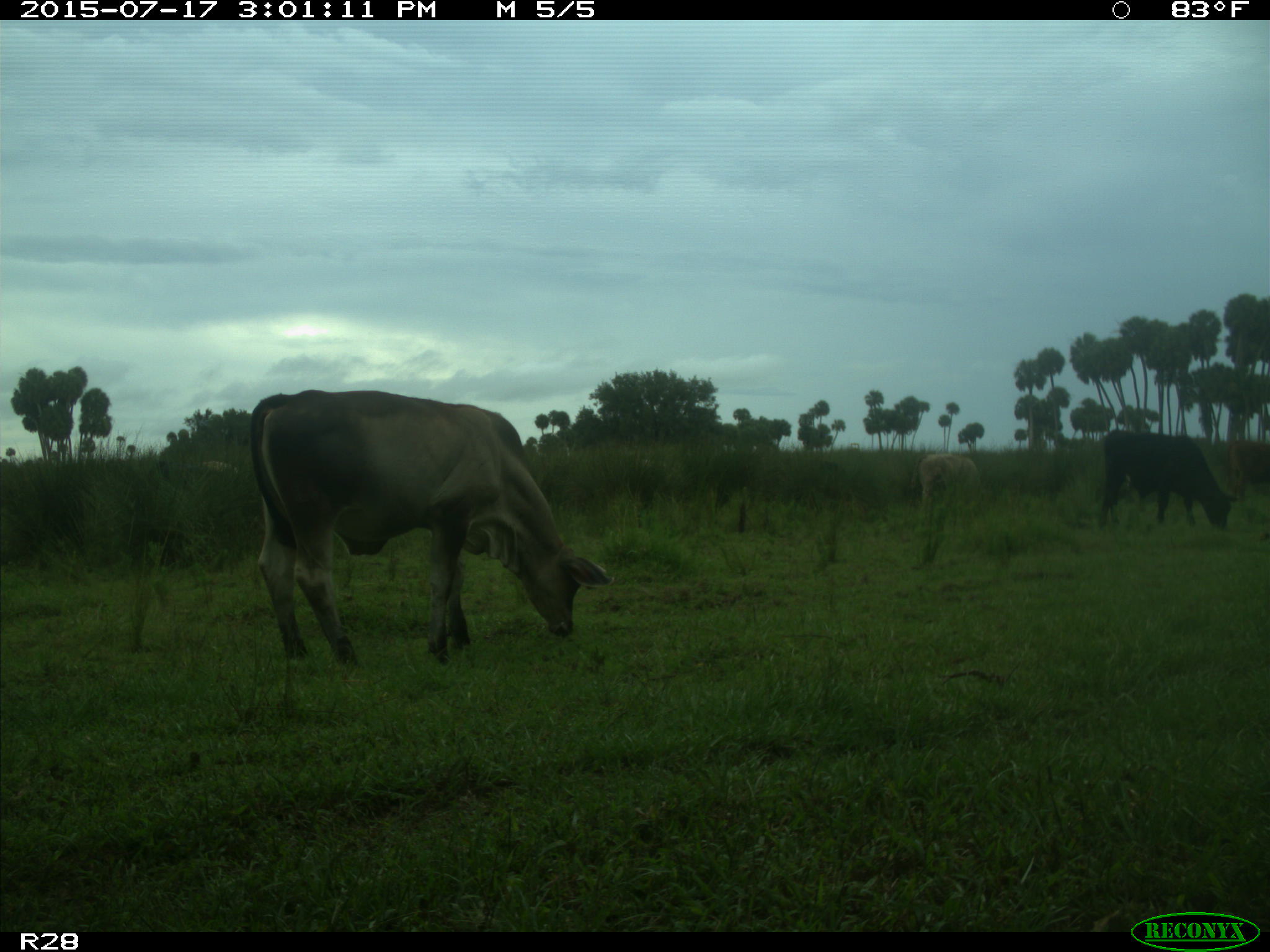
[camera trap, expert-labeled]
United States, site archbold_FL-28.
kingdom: Animalia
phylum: Chordata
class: Mammalia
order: Artiodactyla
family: Bovidae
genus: Bos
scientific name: Bos taurus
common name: domestic cow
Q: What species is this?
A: Bos taurus (domestic cow).